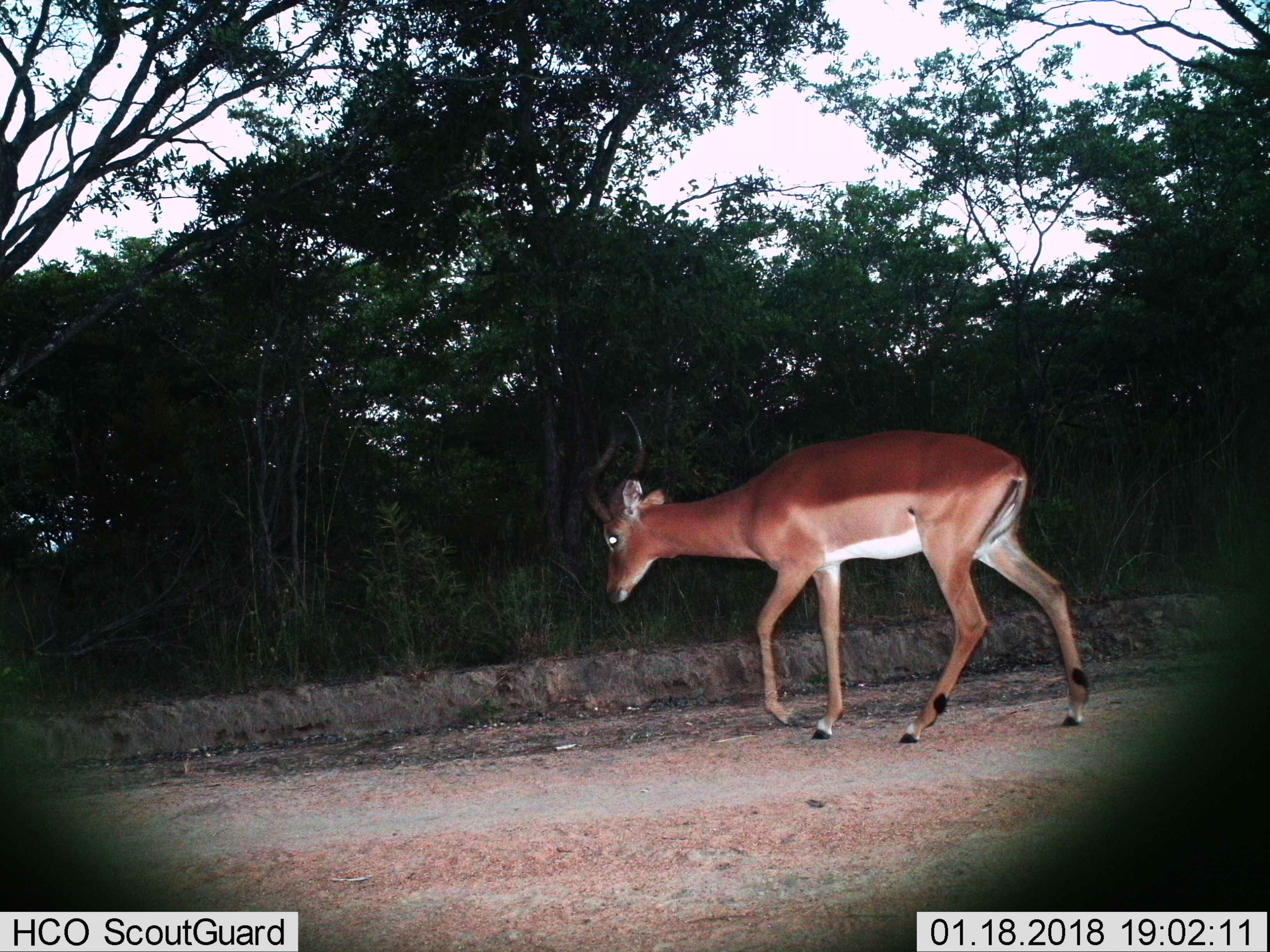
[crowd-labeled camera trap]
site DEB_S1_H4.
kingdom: Animalia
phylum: Chordata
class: Mammalia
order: Artiodactyla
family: Bovidae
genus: Aepyceros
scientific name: Aepyceros melampus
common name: impala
Impala (Aepyceros melampus), count 1. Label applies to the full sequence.